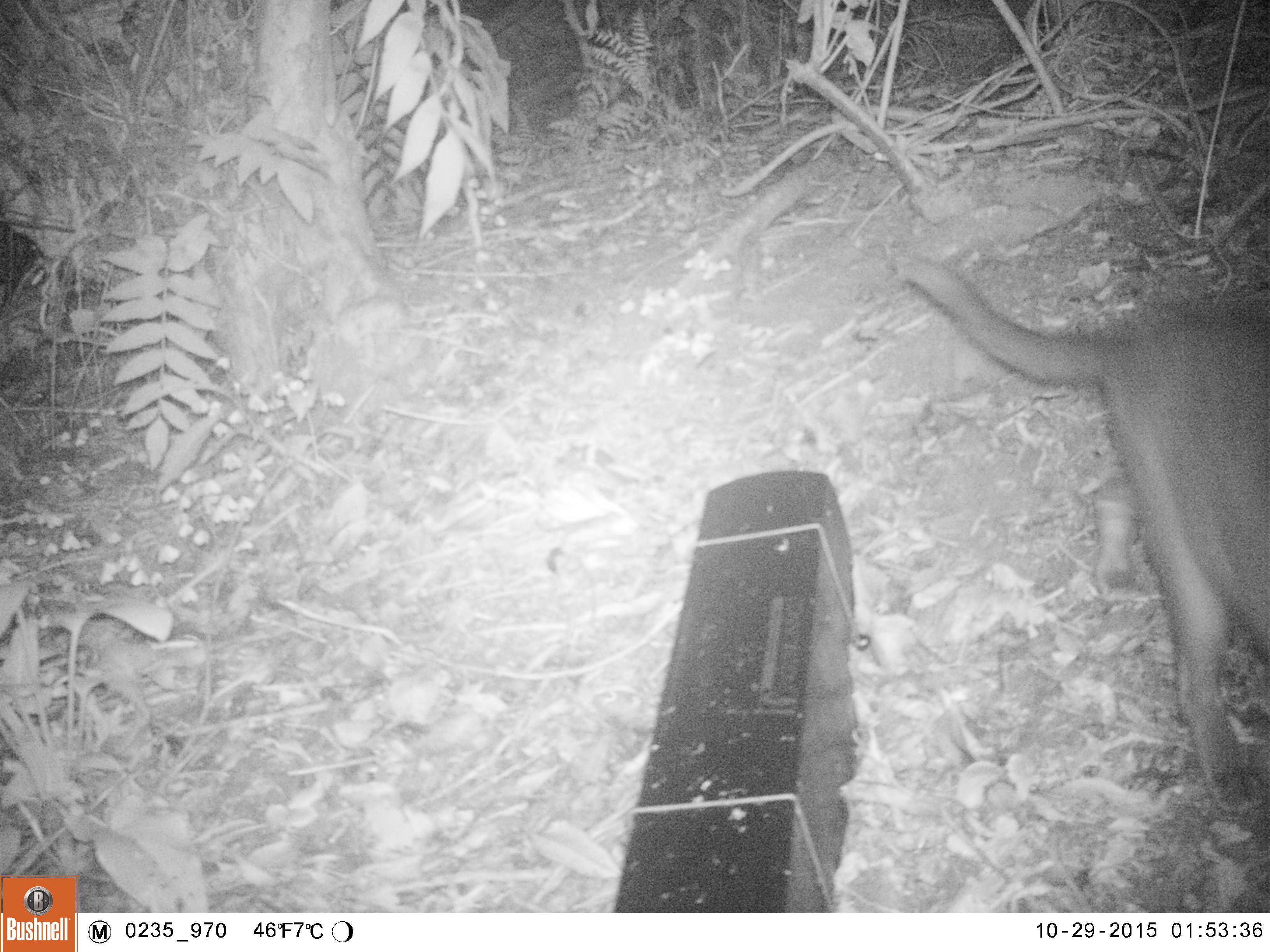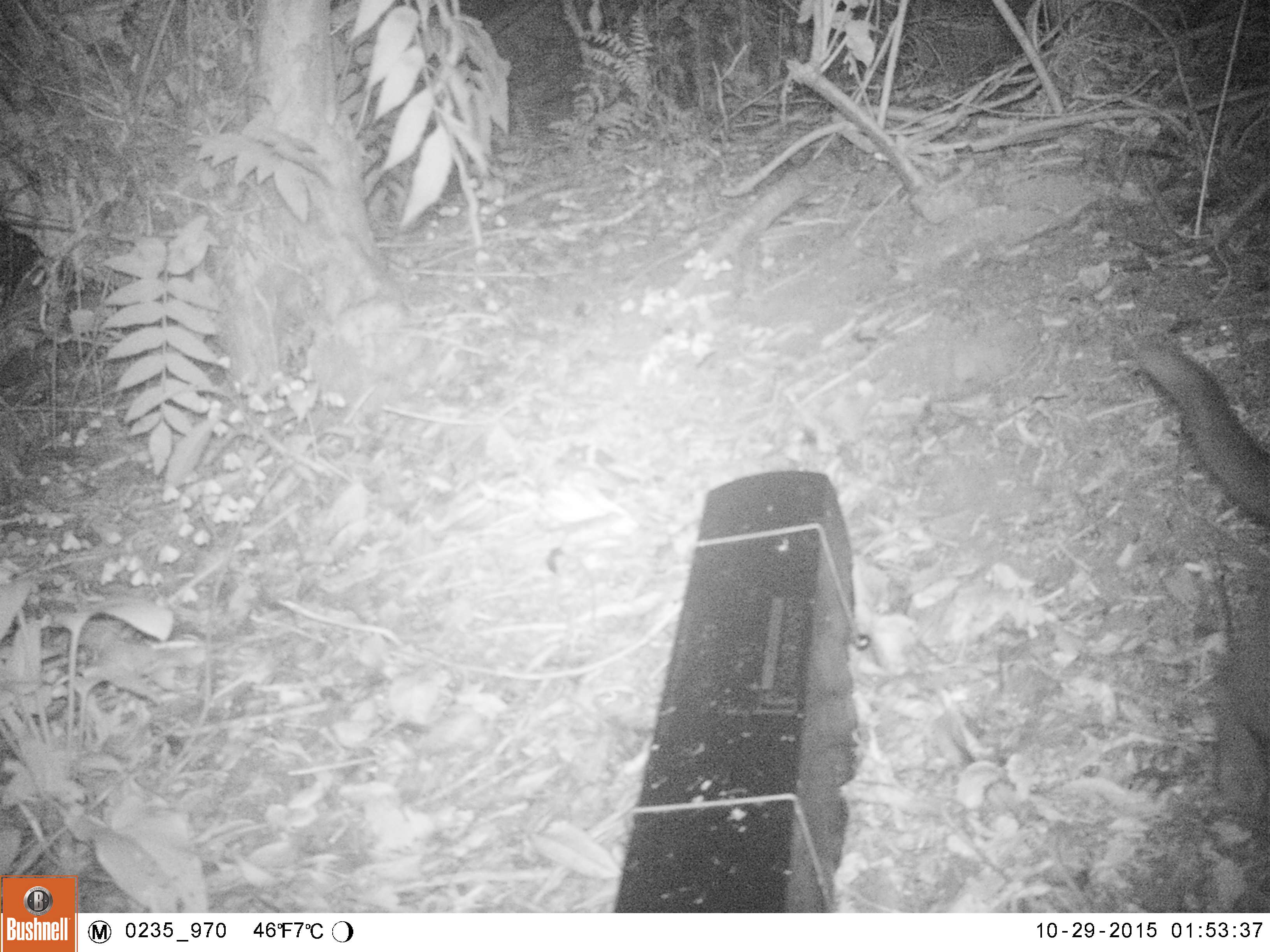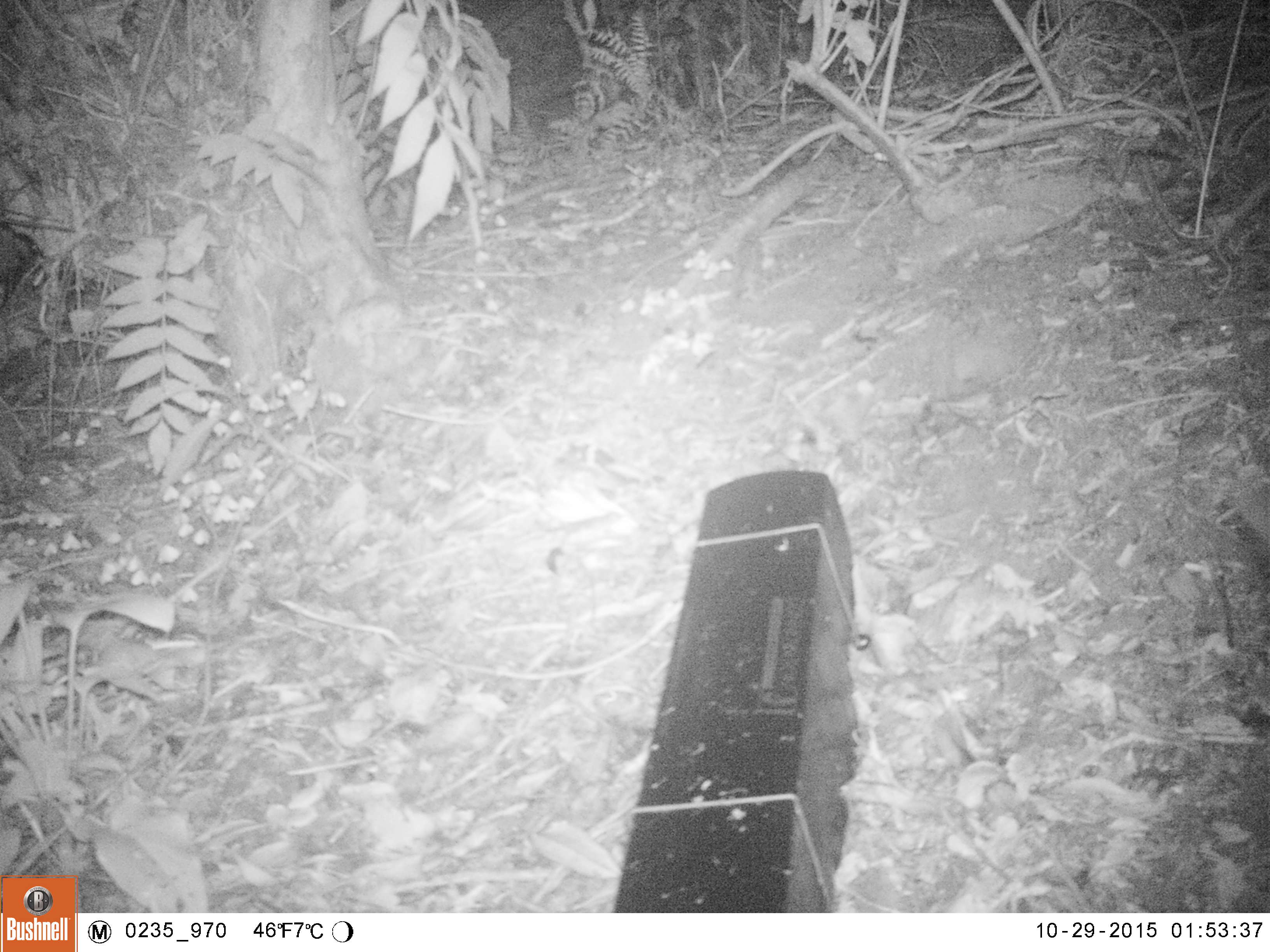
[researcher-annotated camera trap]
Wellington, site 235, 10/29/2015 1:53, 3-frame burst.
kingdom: Animalia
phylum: Chordata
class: Mammalia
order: Carnivora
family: Canidae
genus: Canis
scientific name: Canis familiaris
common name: dog